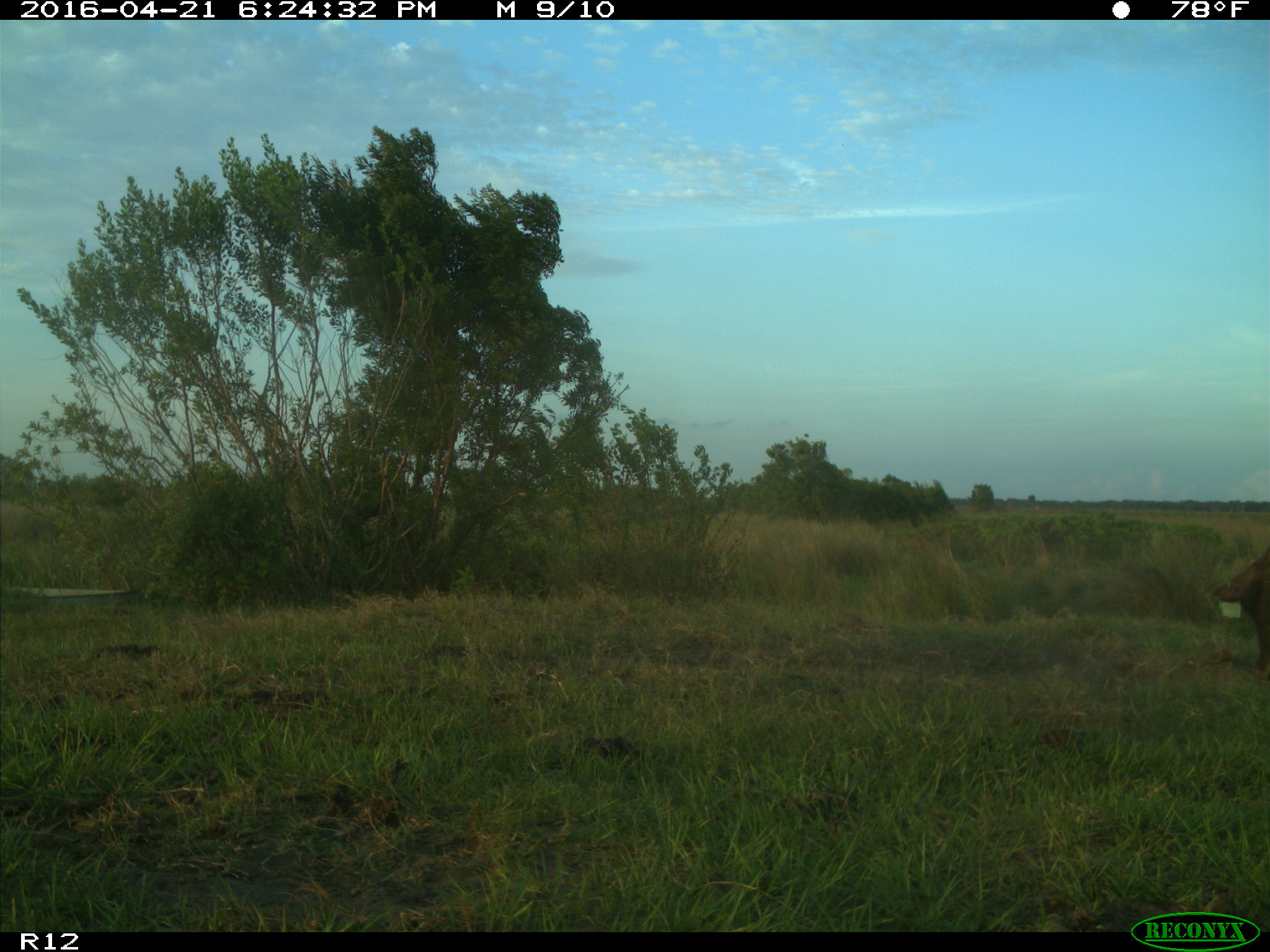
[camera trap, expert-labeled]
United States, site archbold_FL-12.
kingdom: Animalia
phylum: Chordata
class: Mammalia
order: Artiodactyla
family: Bovidae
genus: Bos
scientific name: Bos taurus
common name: domestic cow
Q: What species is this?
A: Bos taurus (domestic cow).